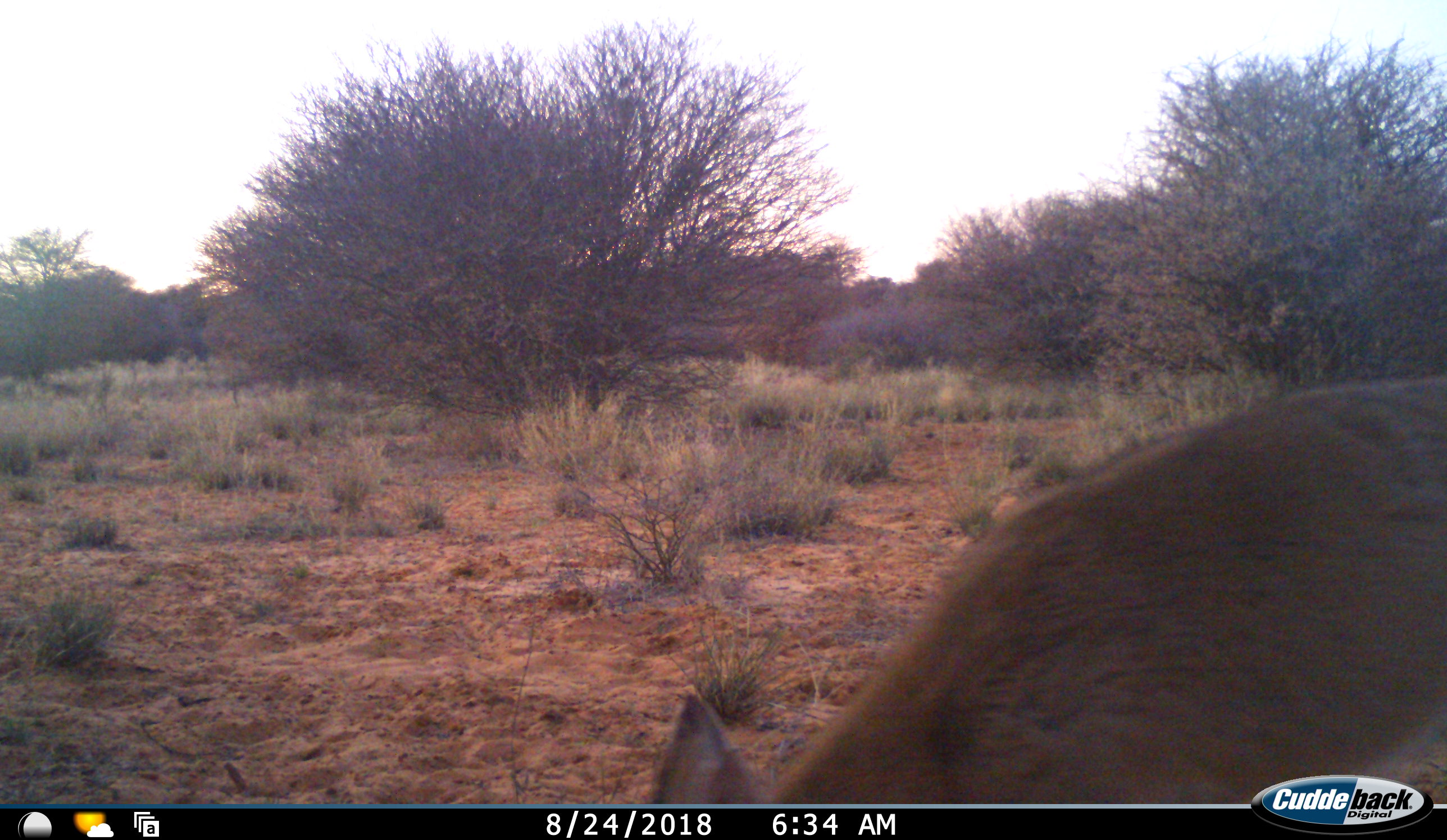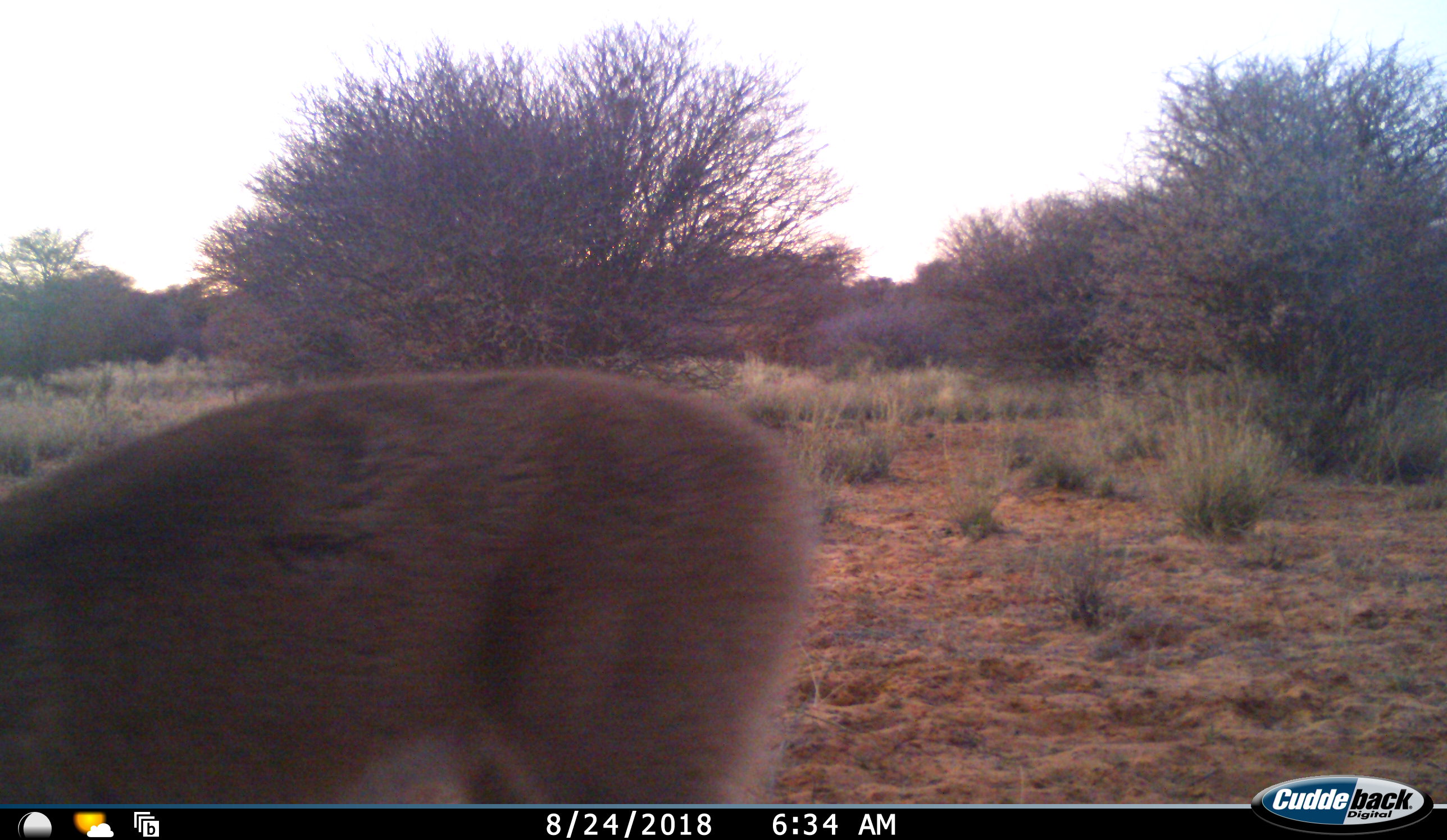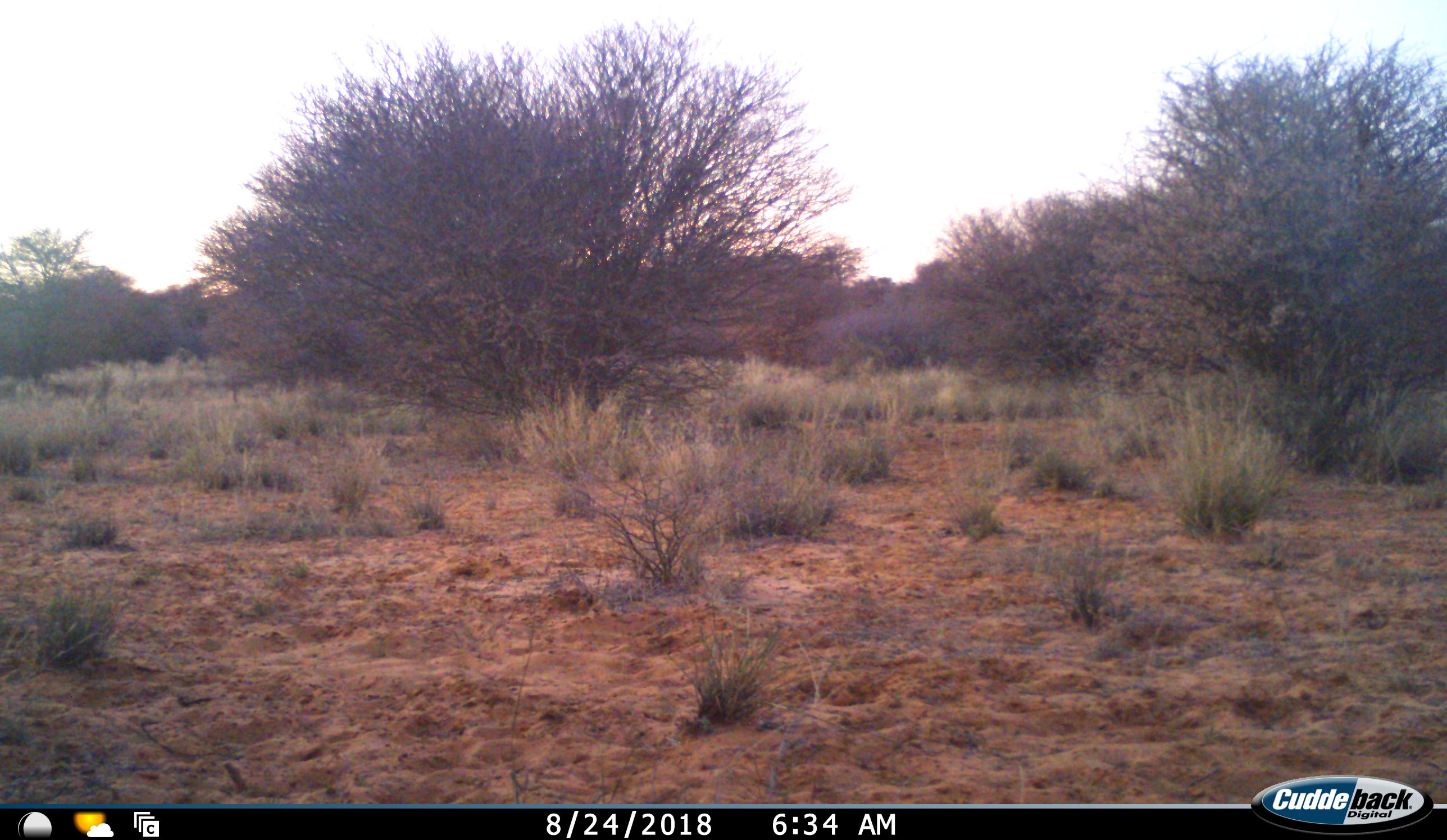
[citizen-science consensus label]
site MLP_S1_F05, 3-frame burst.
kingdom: Animalia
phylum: Chordata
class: Mammalia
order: Artiodactyla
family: Bovidae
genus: Raphicerus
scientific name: Raphicerus campestris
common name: steenbok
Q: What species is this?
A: Steenbok (Raphicerus campestris).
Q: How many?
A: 1.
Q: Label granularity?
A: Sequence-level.